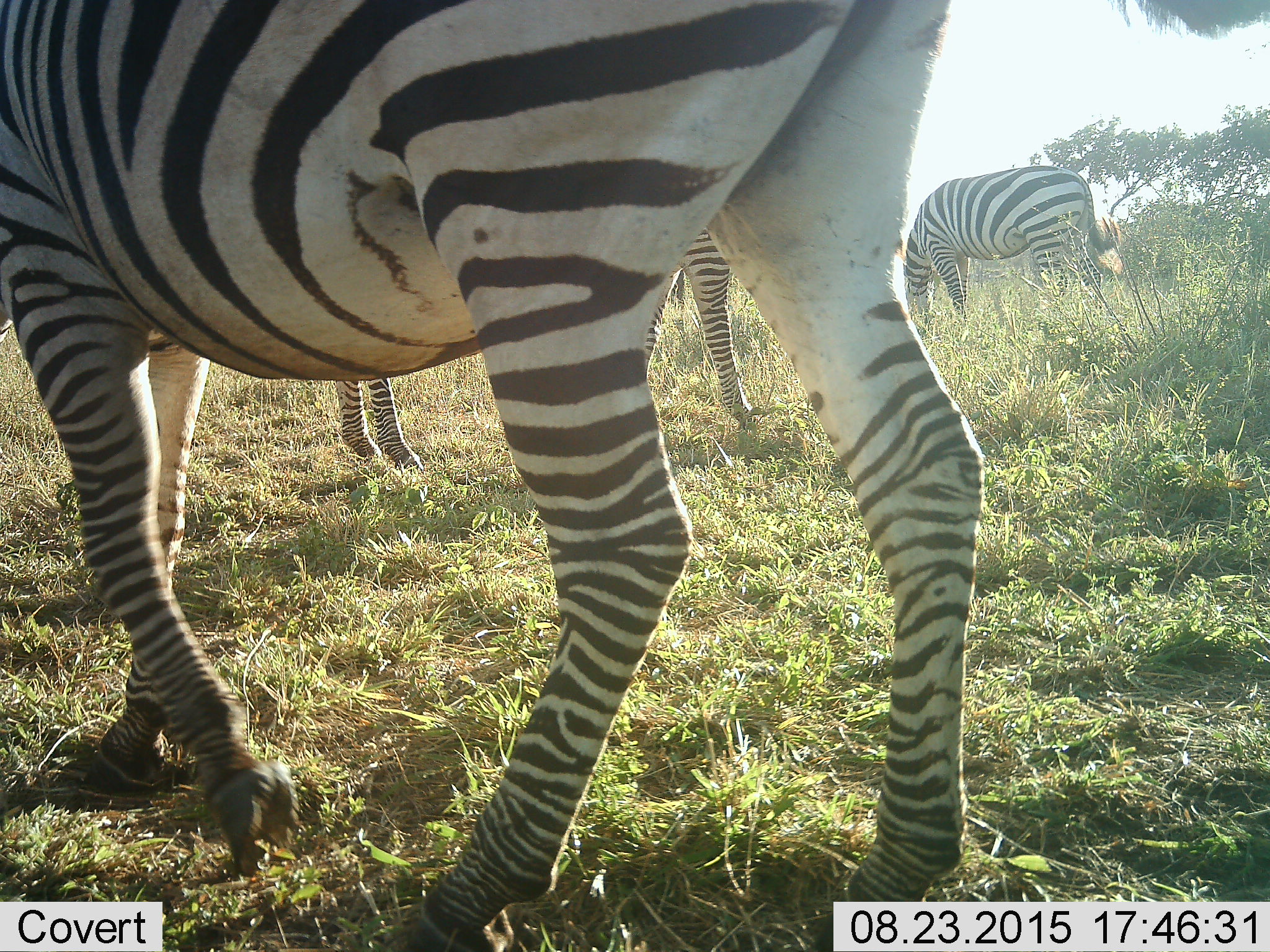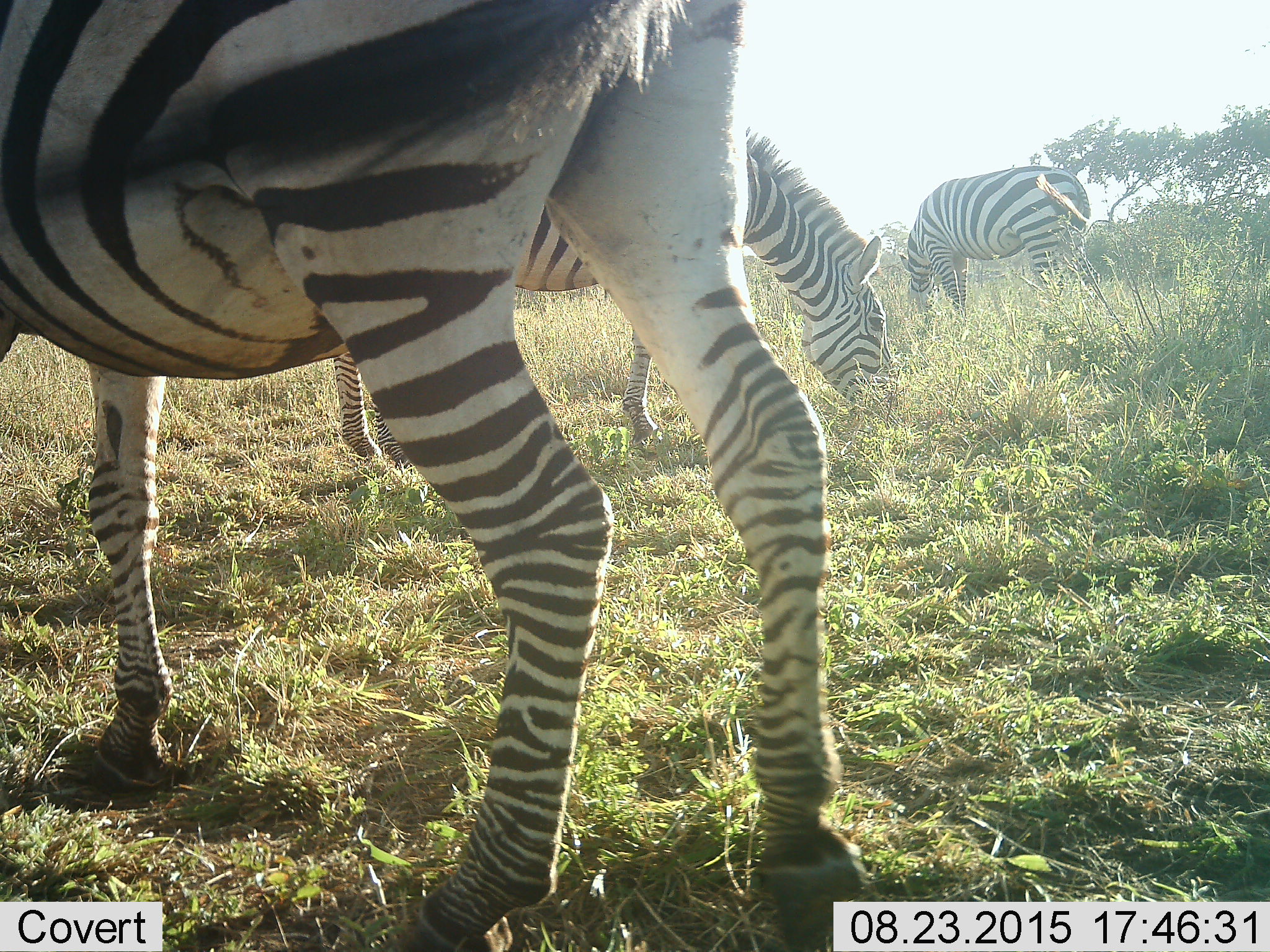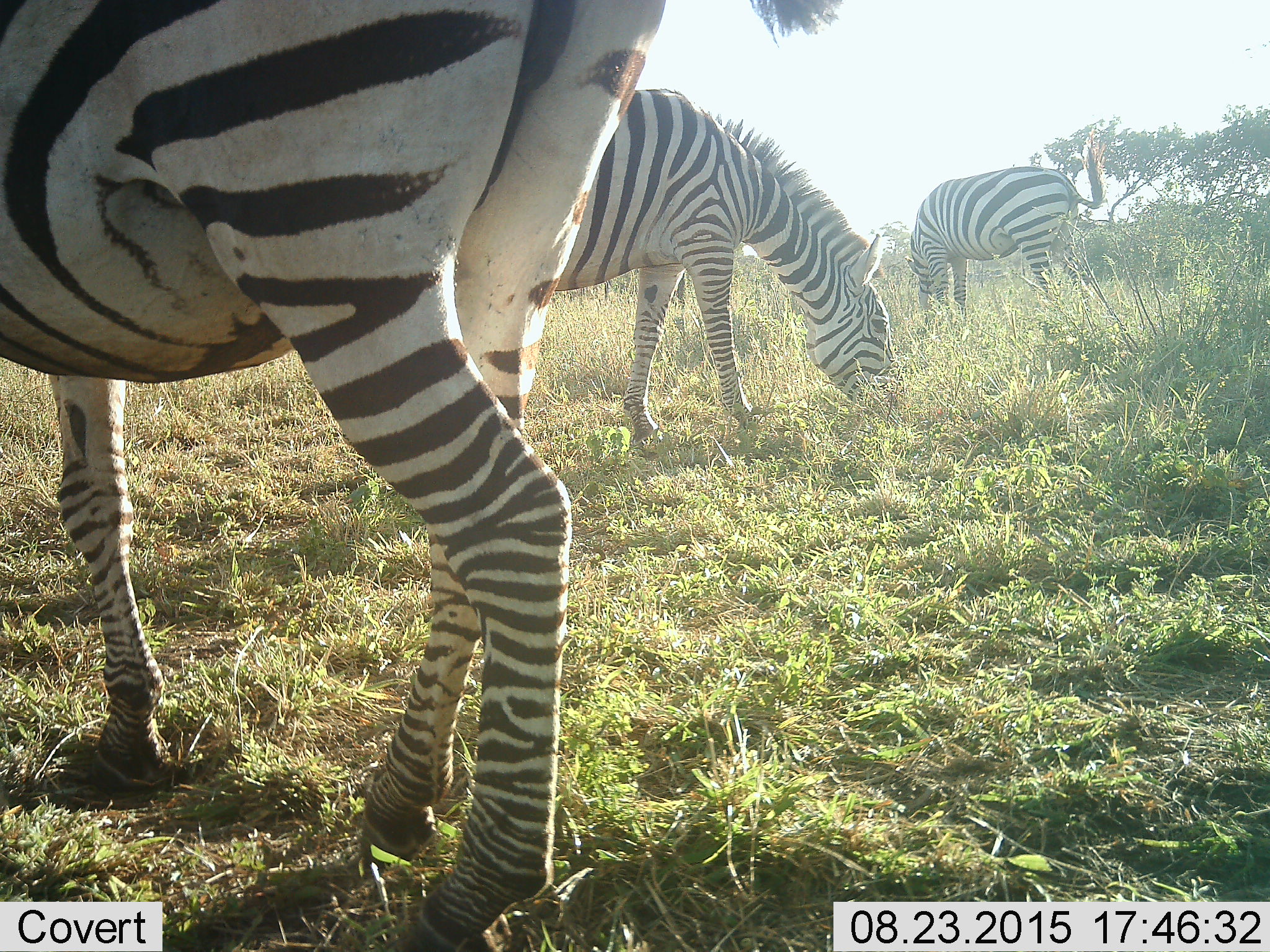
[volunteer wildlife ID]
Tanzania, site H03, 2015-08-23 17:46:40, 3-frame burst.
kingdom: Animalia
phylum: Chordata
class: Mammalia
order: Perissodactyla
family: Equidae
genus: Equus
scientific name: Equus quagga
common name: plains zebra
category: zebra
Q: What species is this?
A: Zebra (plains zebra) (Equus quagga).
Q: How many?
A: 3.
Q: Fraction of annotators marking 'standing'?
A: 70%.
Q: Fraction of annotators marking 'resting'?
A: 0%.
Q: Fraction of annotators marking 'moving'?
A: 30%.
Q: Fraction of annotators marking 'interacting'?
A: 0%.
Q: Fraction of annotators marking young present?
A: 0%.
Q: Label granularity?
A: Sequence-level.